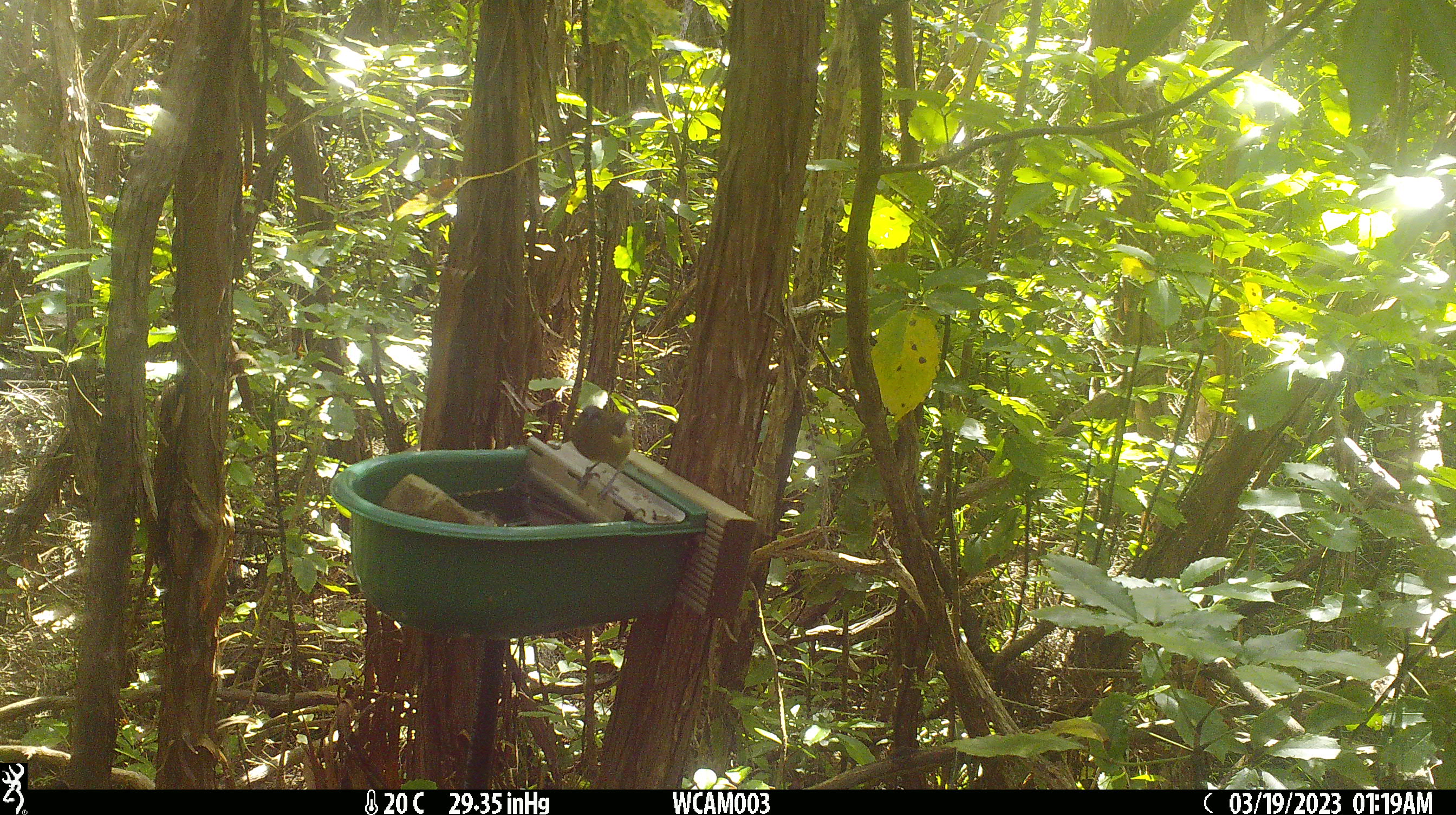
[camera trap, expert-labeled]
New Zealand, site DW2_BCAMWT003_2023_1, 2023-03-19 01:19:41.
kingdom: Animalia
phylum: Chordata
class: Aves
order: Passeriformes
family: Meliphagidae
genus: Anthornis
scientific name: Anthornis melanura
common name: new zealand bellbird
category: bellbird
Bellbird (new zealand bellbird) (Anthornis melanura).